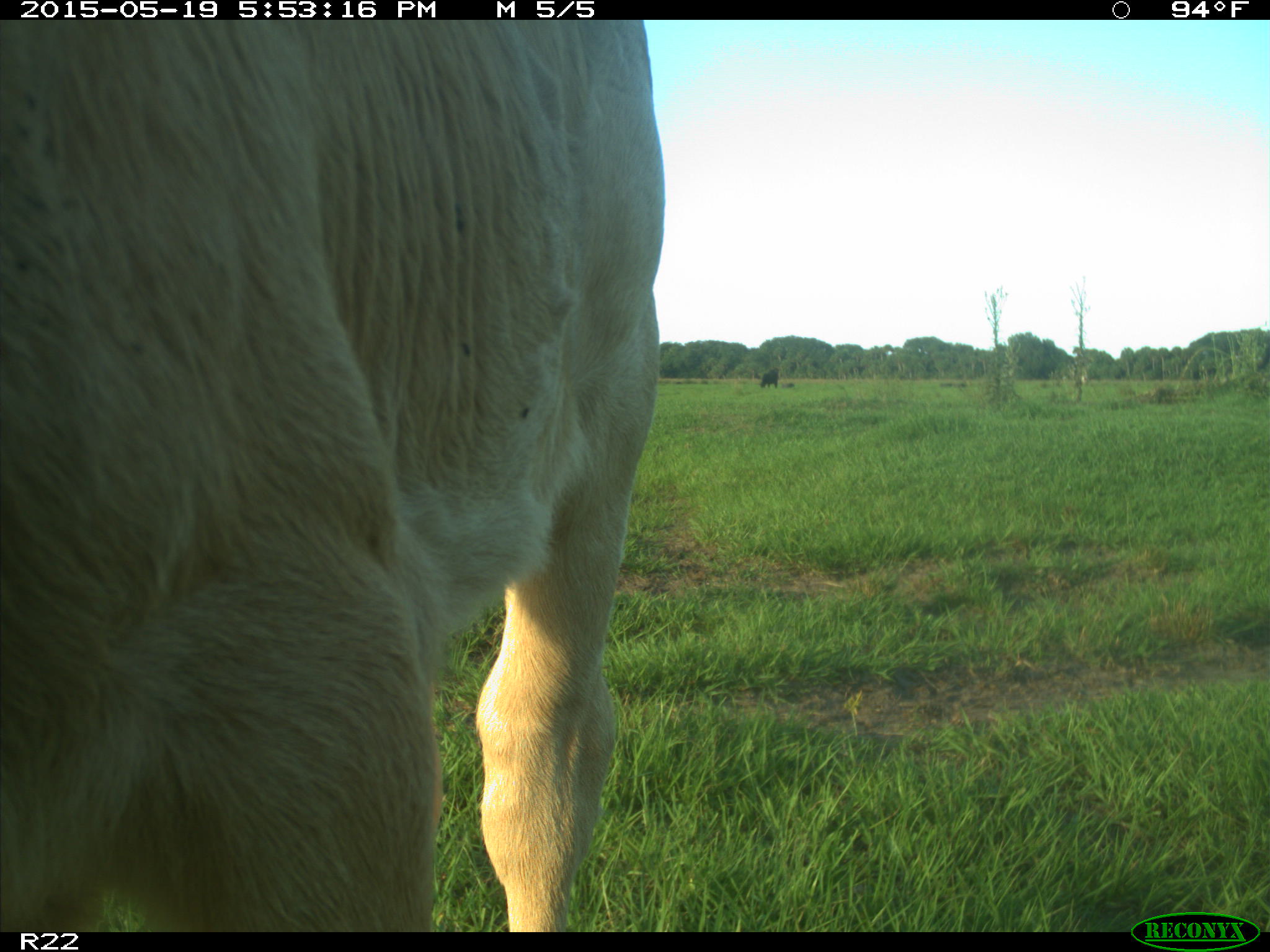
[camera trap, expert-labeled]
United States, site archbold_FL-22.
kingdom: Animalia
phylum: Chordata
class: Mammalia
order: Artiodactyla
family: Bovidae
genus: Bos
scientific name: Bos taurus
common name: domestic cow